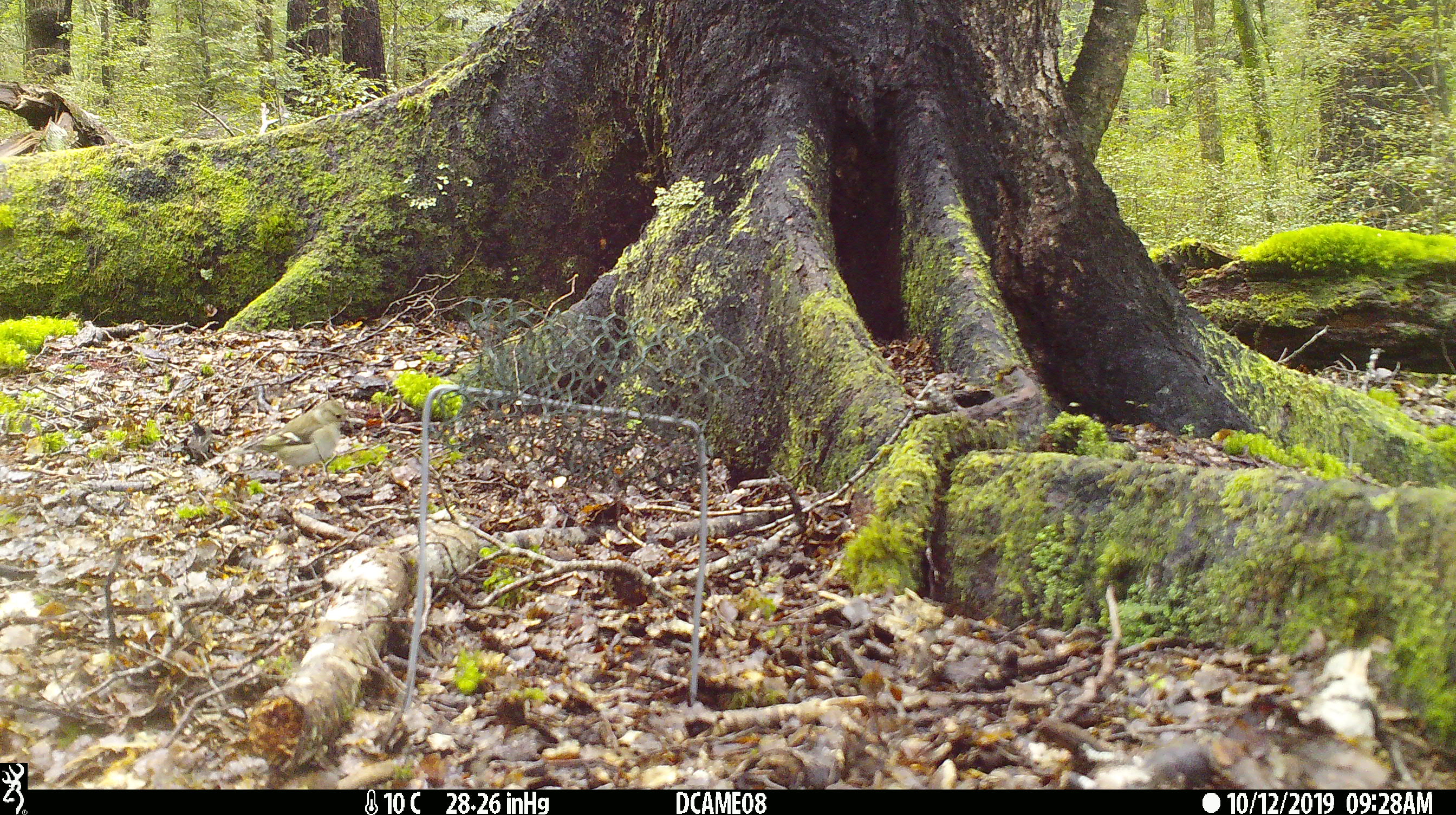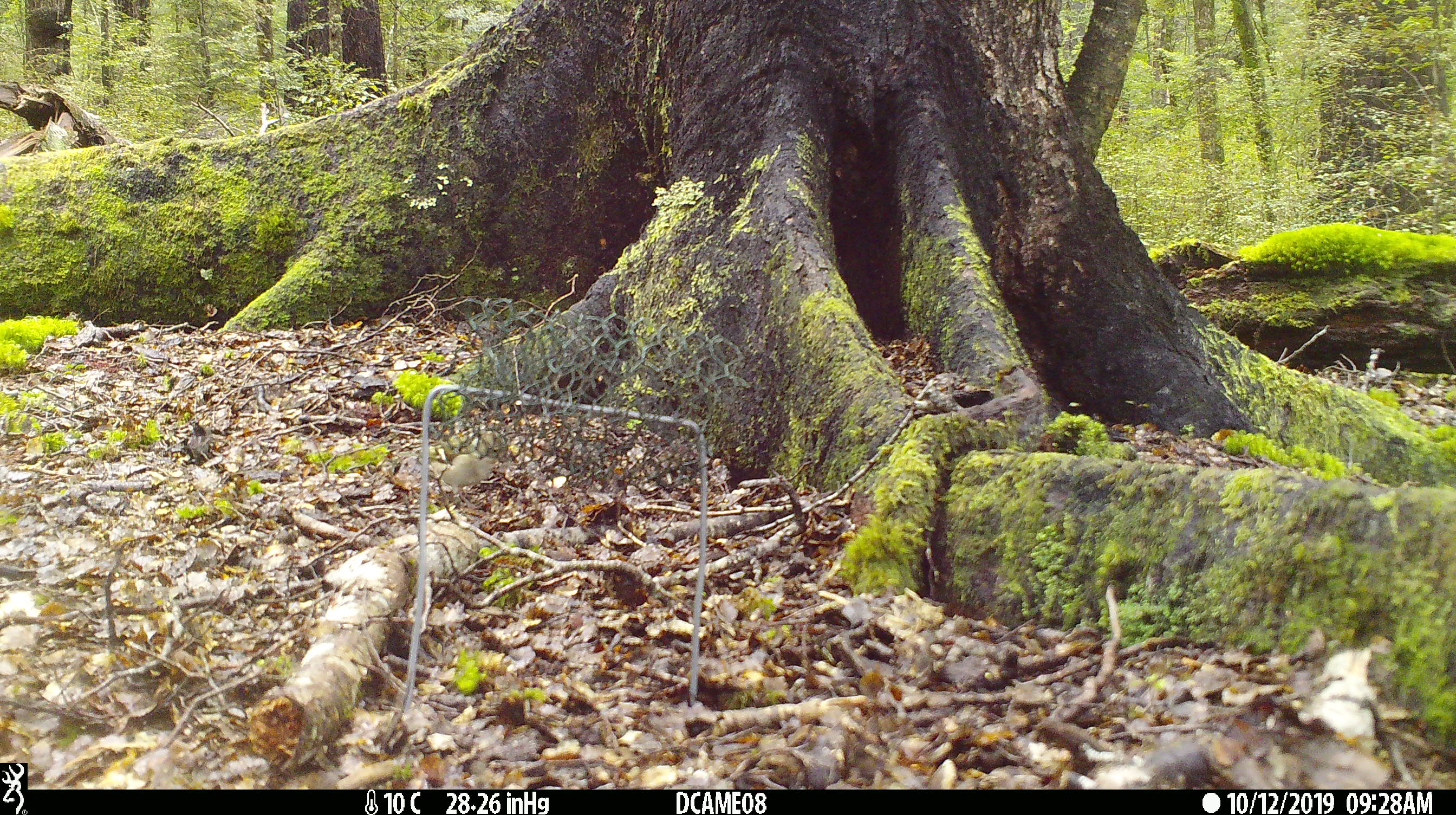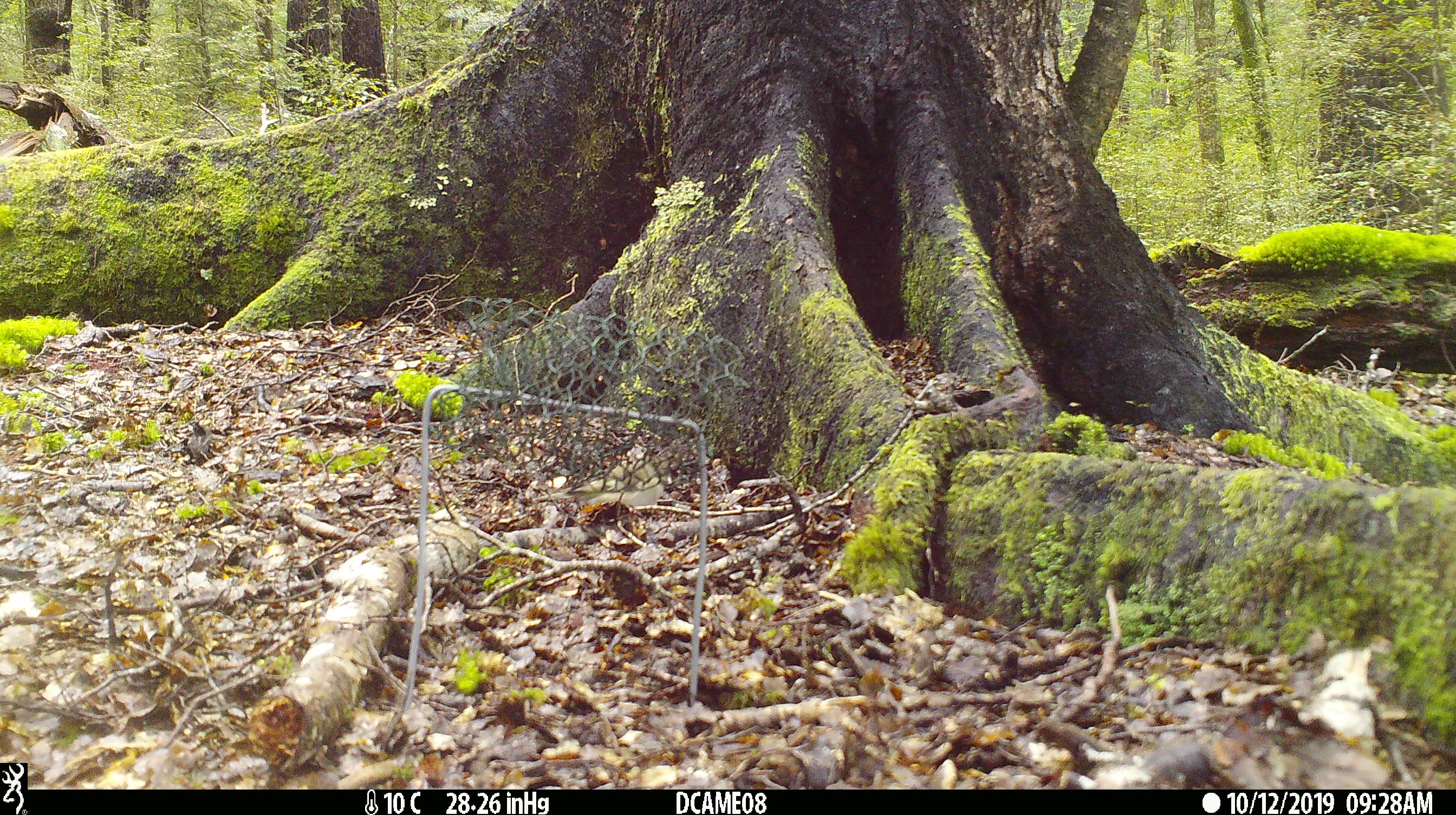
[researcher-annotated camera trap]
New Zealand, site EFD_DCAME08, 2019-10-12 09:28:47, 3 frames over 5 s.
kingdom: Animalia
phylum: Chordata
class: Aves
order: Passeriformes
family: Fringillidae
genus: Fringilla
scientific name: Fringilla coelebs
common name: common chaffinch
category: chaffinch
Chaffinch (common chaffinch) (Fringilla coelebs).